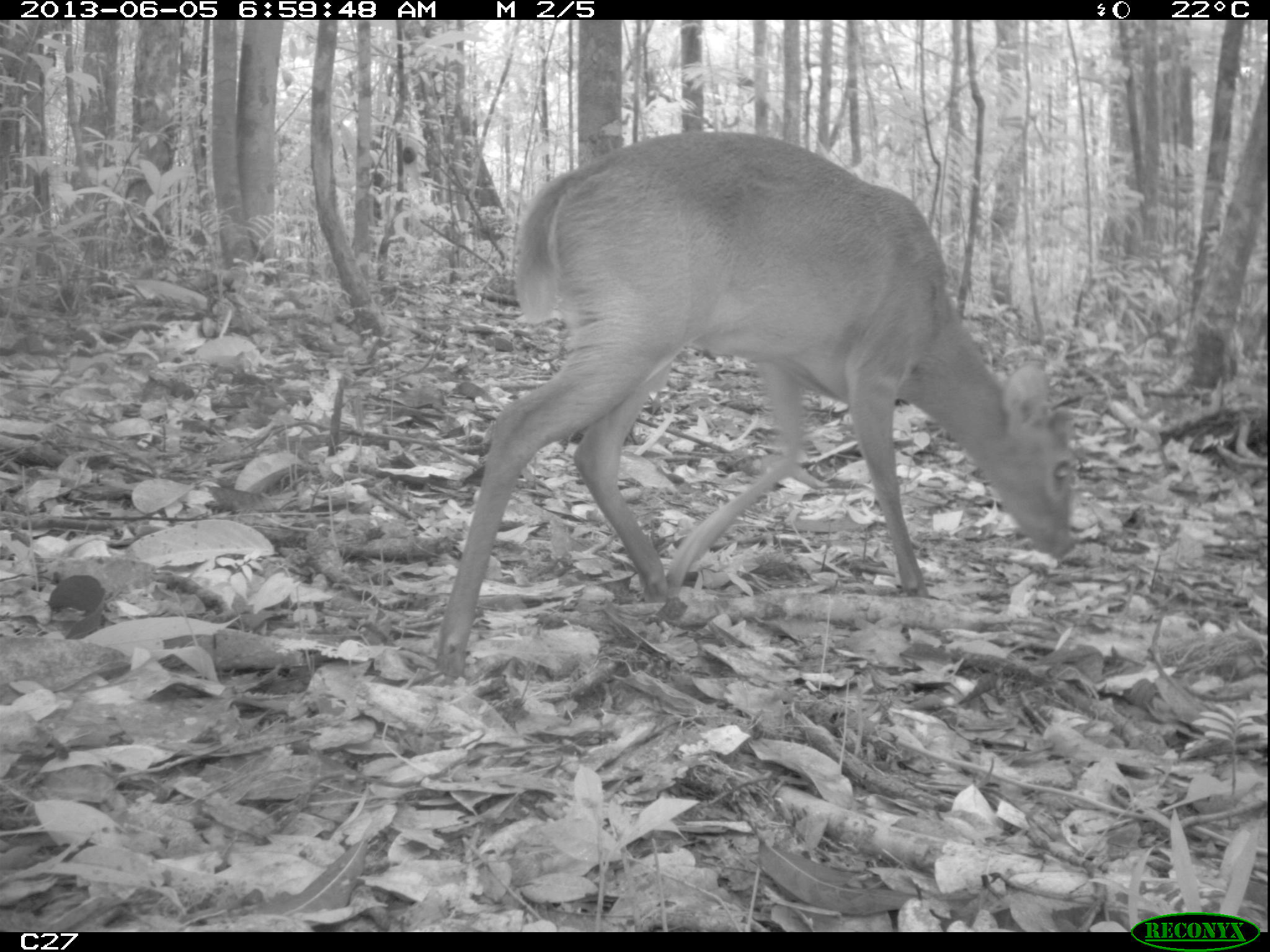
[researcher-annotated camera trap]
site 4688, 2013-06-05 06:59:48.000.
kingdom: Animalia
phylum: Chordata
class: Mammalia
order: Artiodactyla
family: Cervidae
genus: Mazama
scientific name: Mazama gouazoubira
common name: gray brocket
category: mazama gouazaoubira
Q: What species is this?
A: Mazama gouazaoubira (gray brocket) (Mazama gouazoubira).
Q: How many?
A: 1.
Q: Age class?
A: Adult.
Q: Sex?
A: Male.